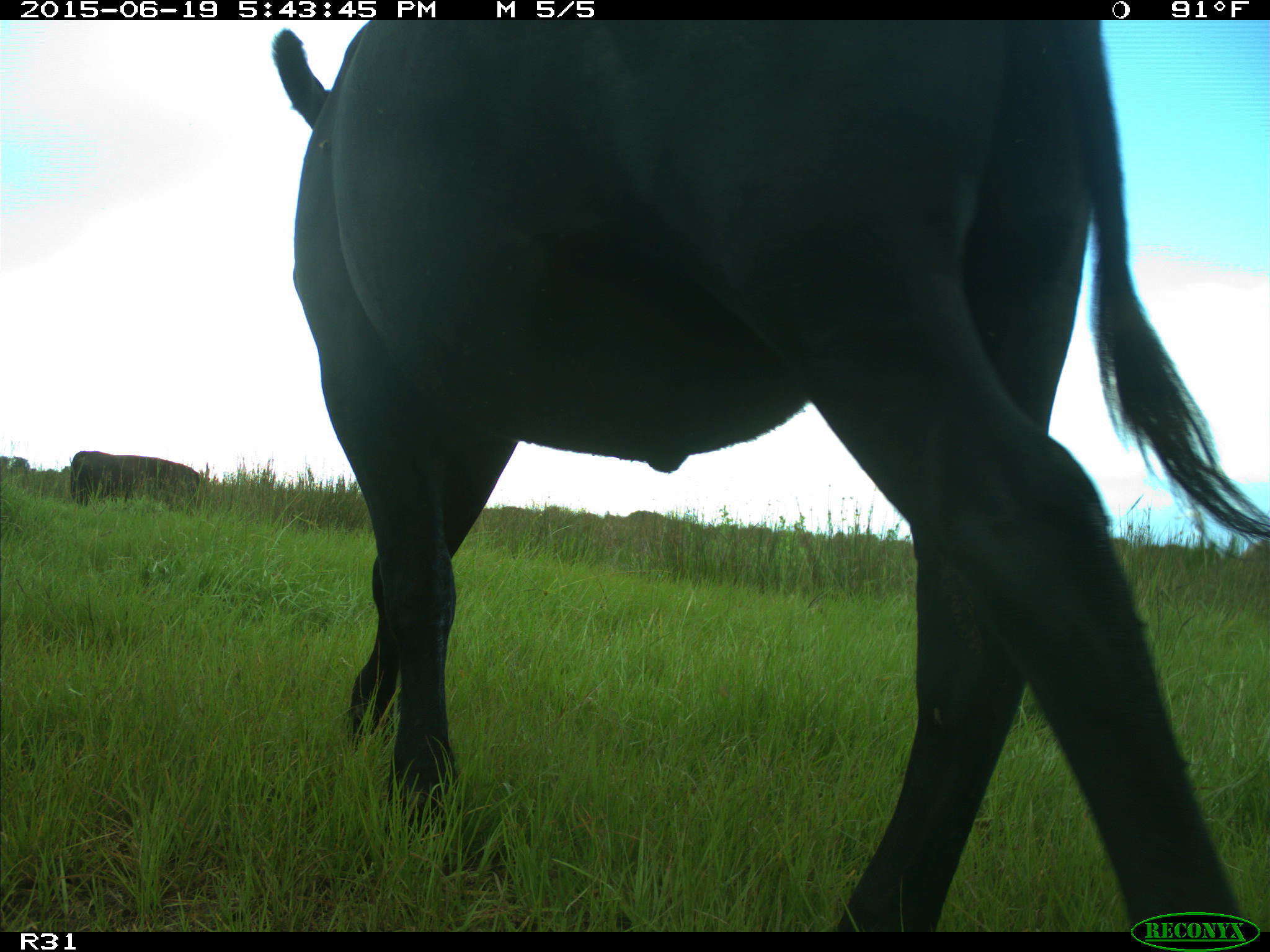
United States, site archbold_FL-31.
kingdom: Animalia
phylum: Chordata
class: Mammalia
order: Artiodactyla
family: Bovidae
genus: Bos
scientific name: Bos taurus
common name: domestic cow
Bos taurus (domestic cow).